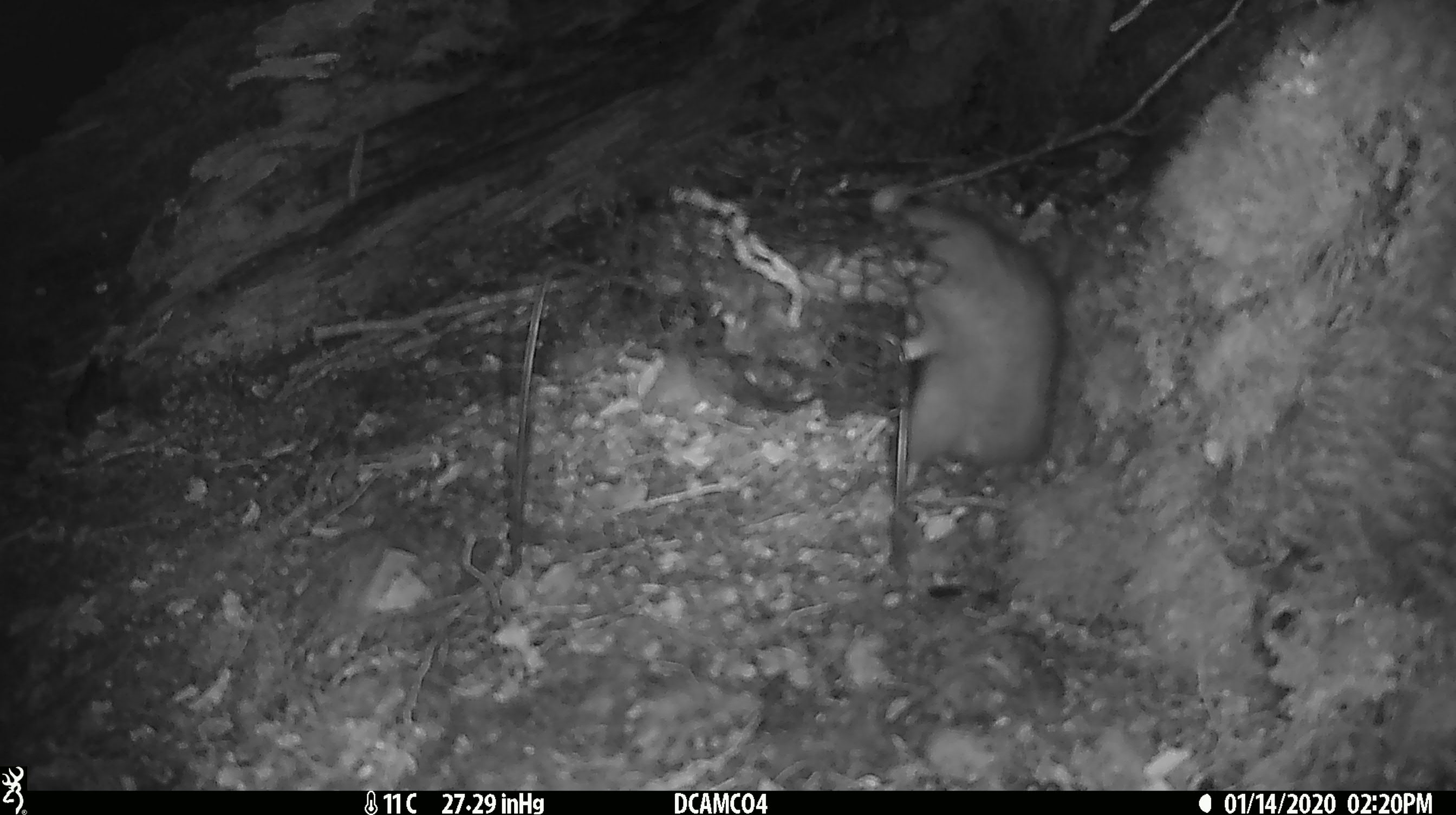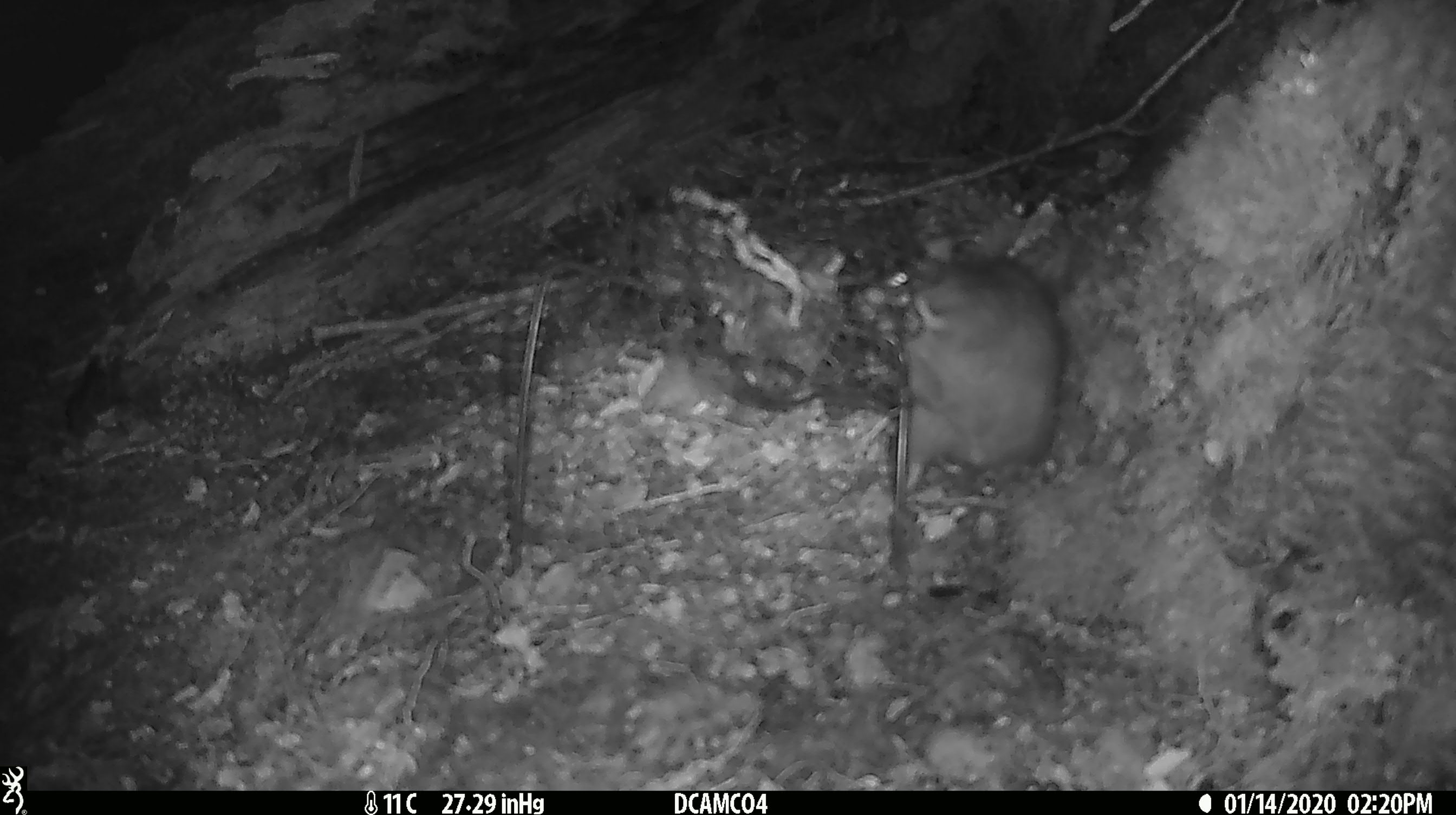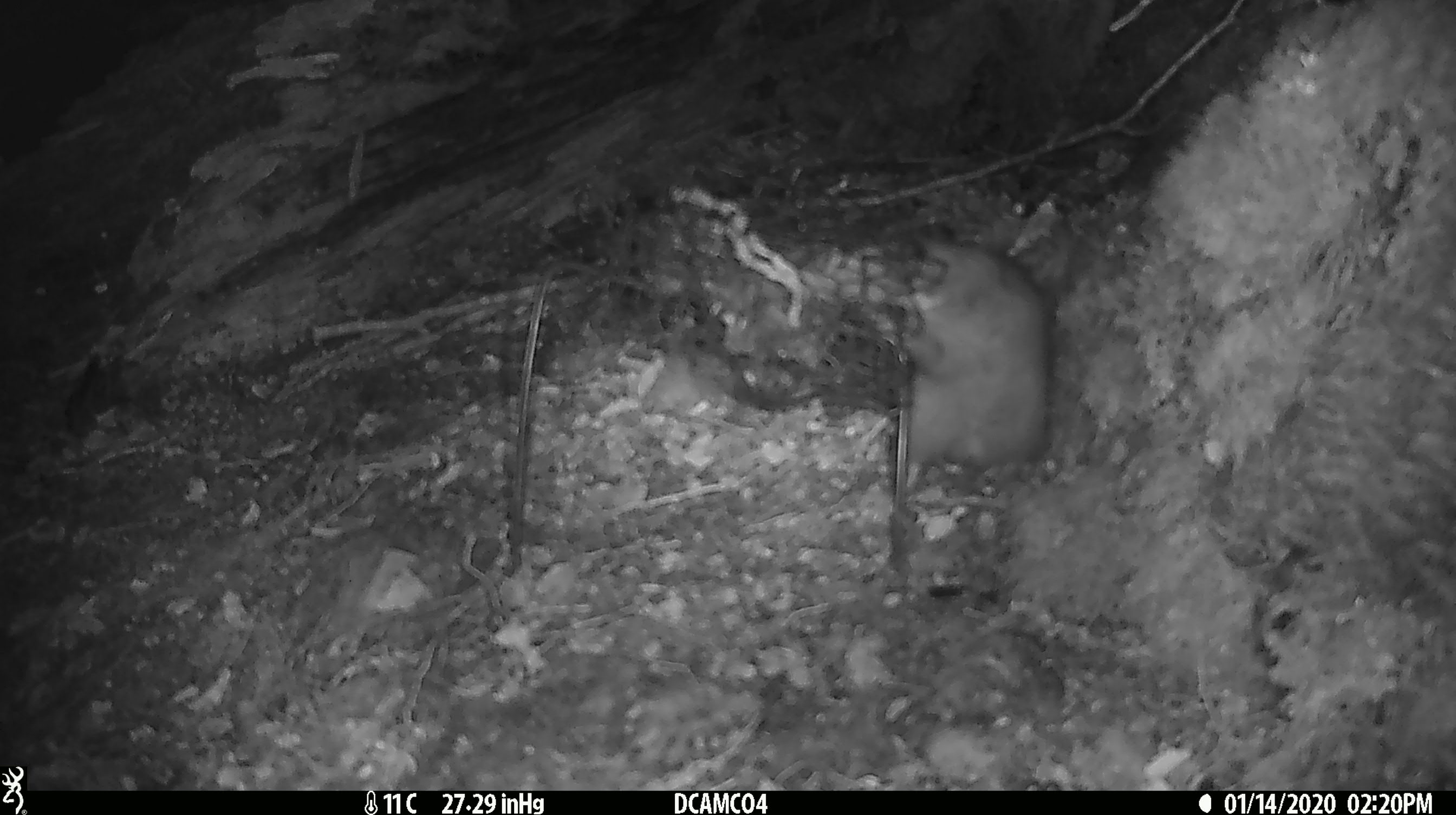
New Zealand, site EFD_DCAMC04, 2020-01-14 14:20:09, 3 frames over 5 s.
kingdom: Animalia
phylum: Chordata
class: Mammalia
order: Rodentia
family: Muridae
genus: Rattus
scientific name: Rattus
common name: rat